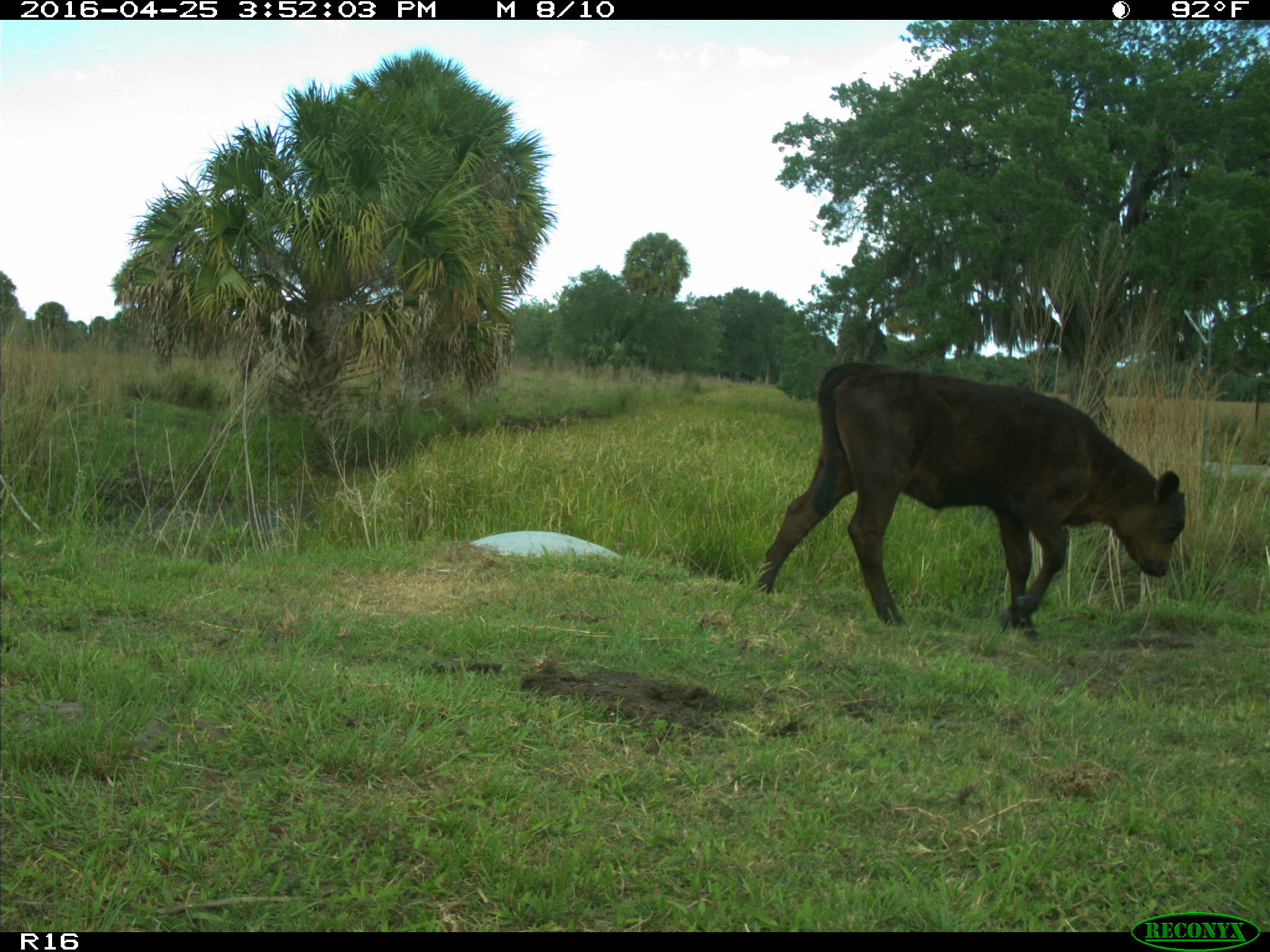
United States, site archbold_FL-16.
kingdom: Animalia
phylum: Chordata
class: Mammalia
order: Artiodactyla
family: Bovidae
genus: Bos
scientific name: Bos taurus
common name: domestic cow